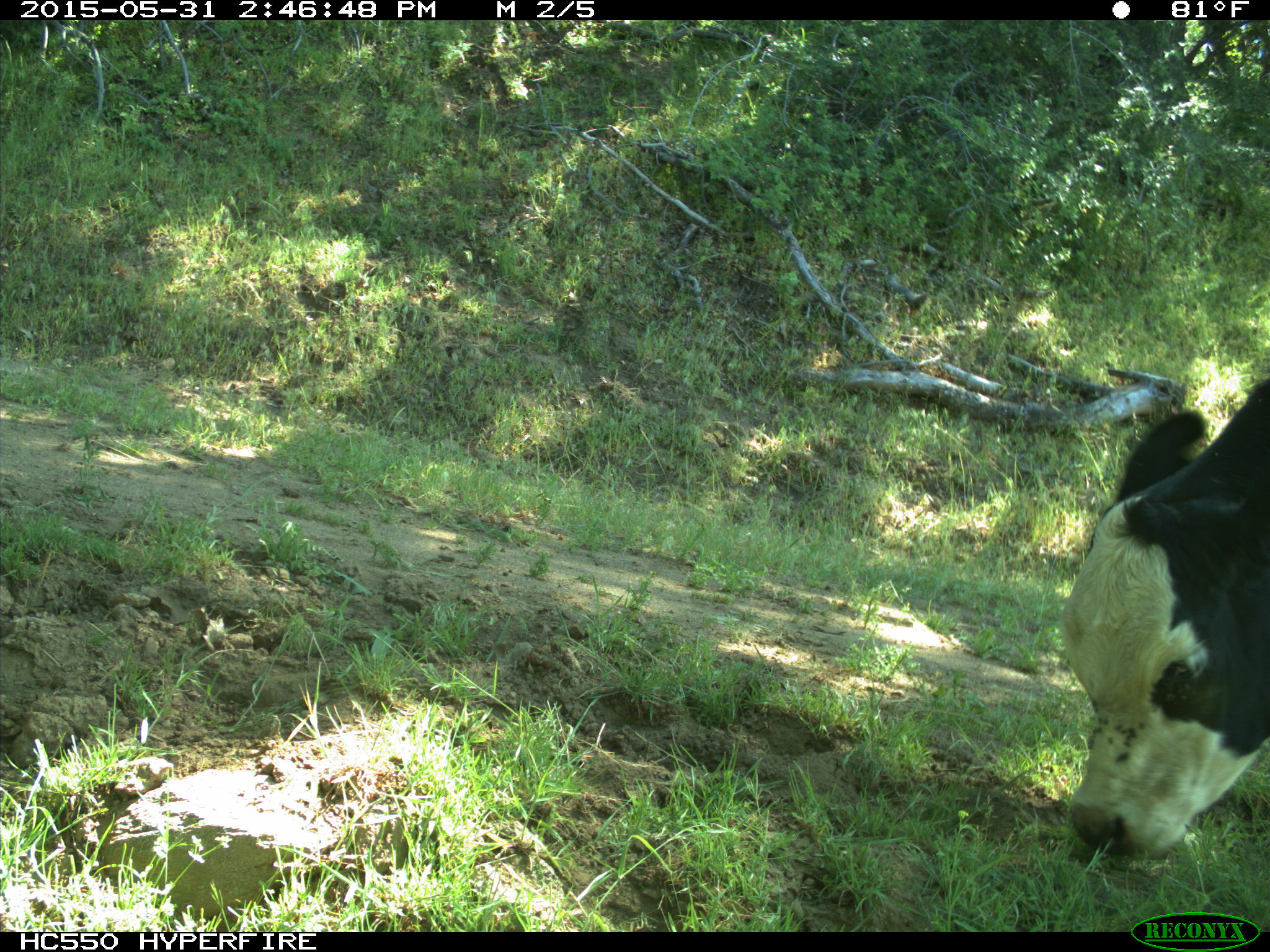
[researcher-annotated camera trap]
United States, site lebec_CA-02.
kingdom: Animalia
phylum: Chordata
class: Mammalia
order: Artiodactyla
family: Bovidae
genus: Bos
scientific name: Bos taurus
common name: domestic cow